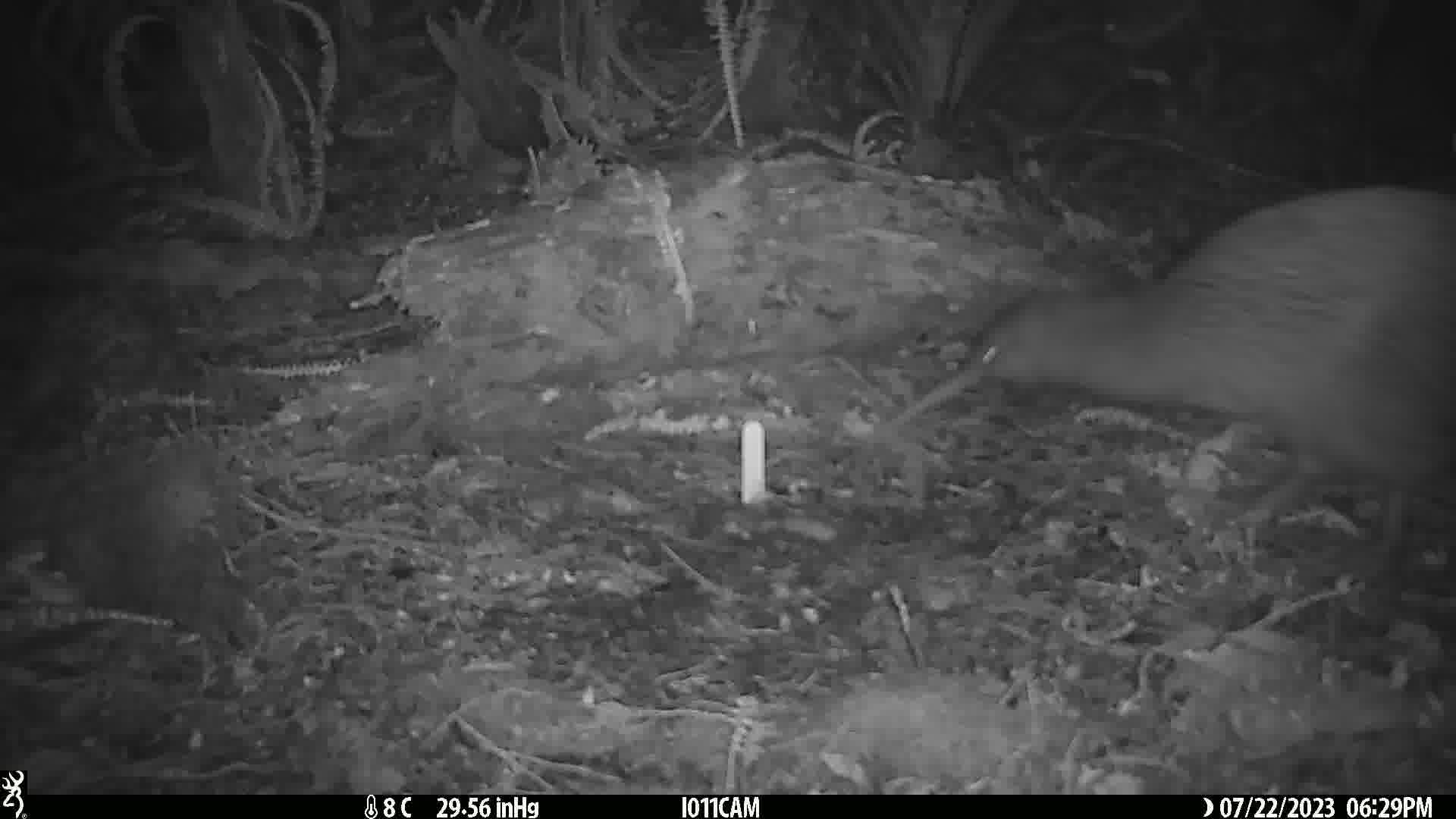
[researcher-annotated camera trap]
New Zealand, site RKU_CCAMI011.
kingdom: Animalia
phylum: Chordata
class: Aves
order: Apterygiformes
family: Apterygidae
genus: Apteryx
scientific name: Apteryx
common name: kiwi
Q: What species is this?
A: Kiwi (Apteryx).